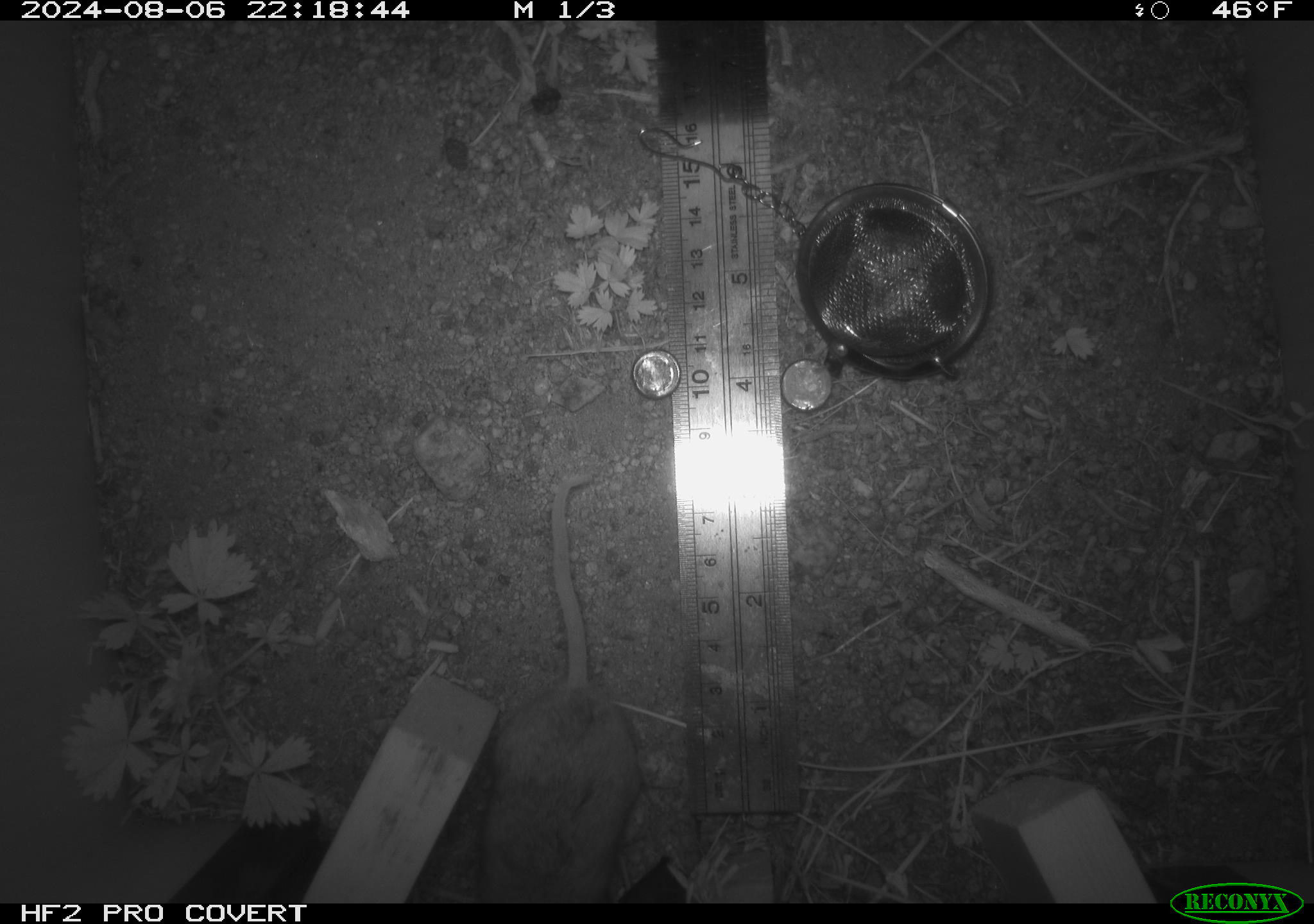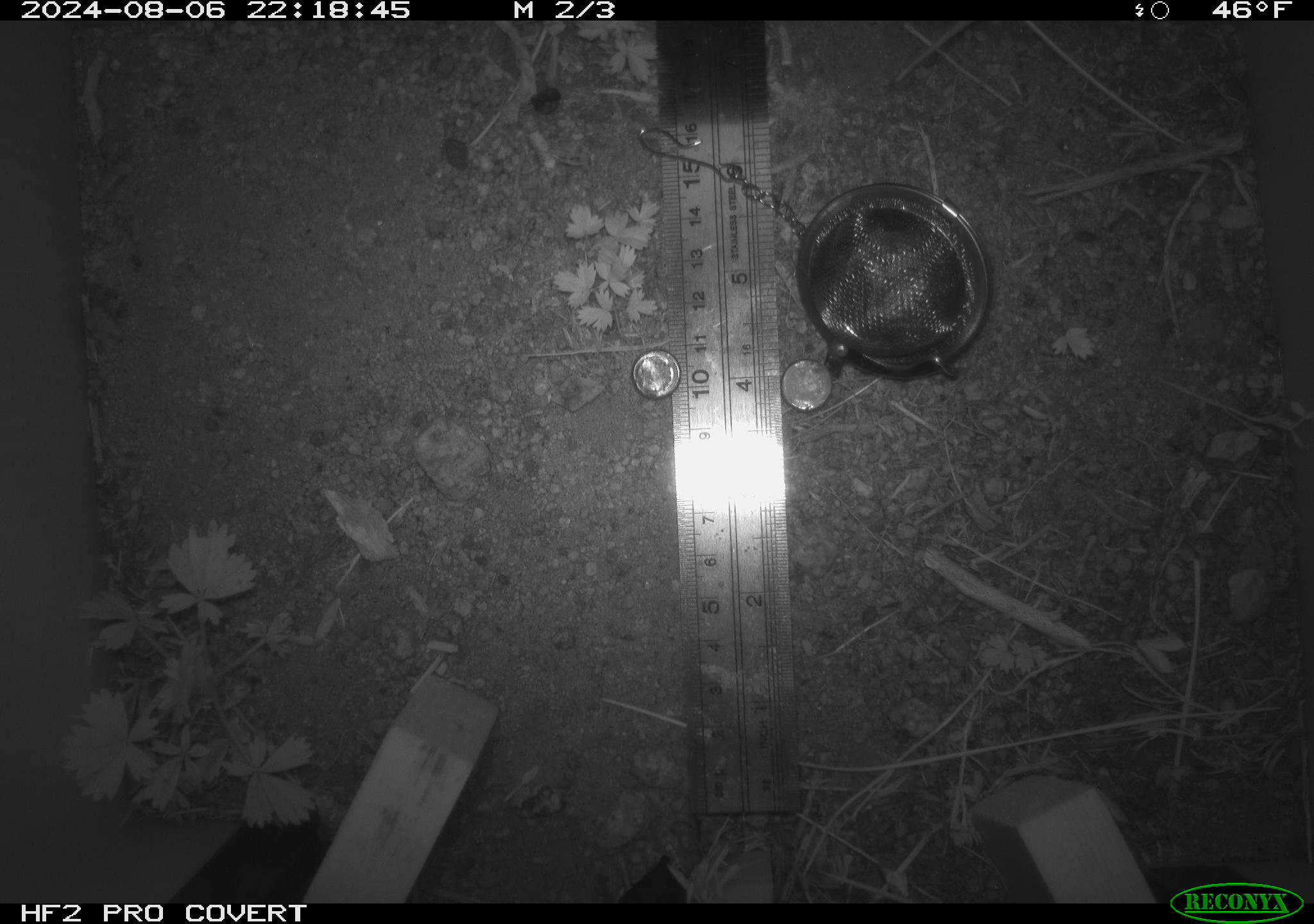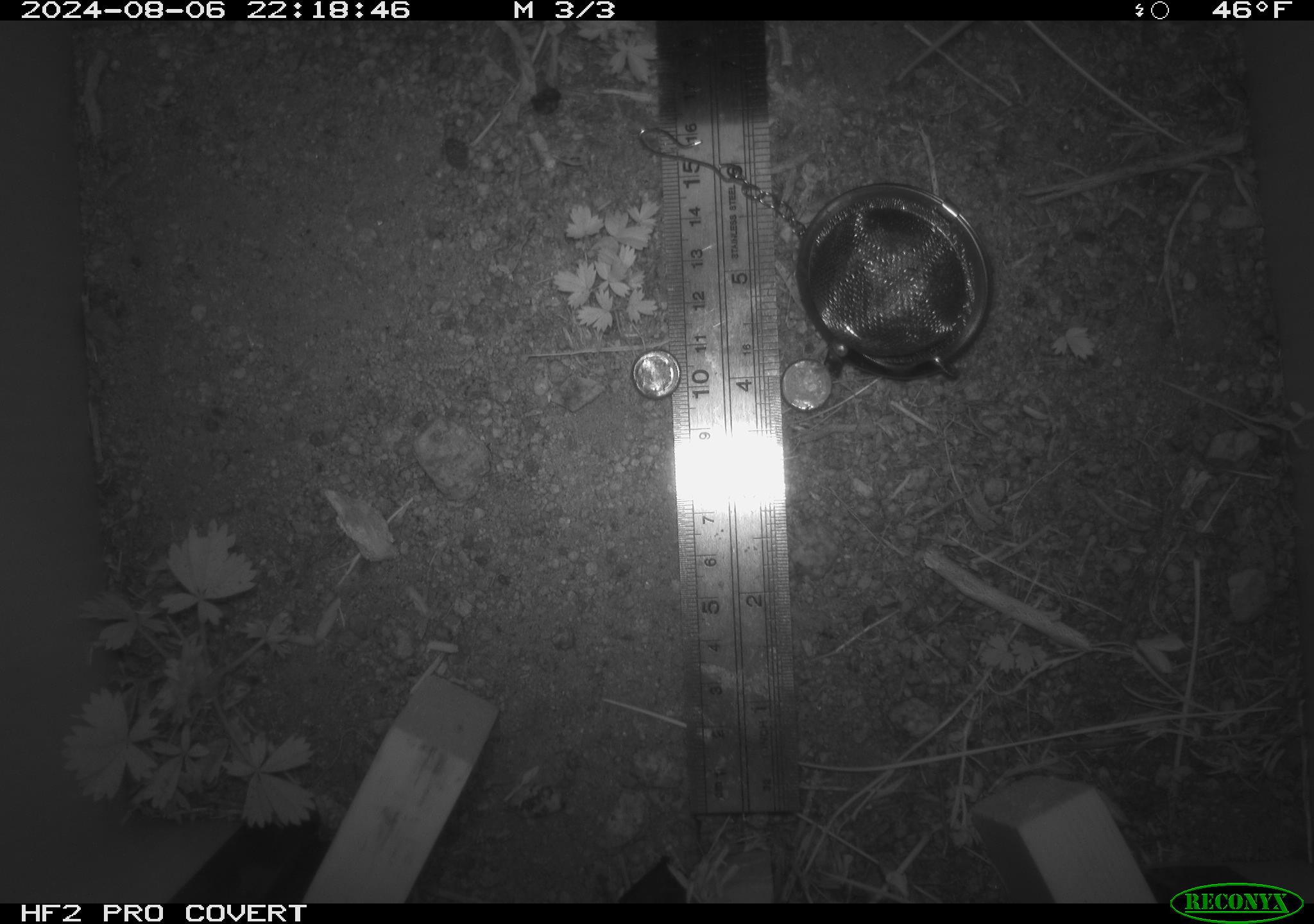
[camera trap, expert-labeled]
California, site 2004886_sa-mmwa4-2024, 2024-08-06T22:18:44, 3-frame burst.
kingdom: Animalia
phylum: Chordata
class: Mammalia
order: Rodentia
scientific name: Rodentia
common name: mouse species